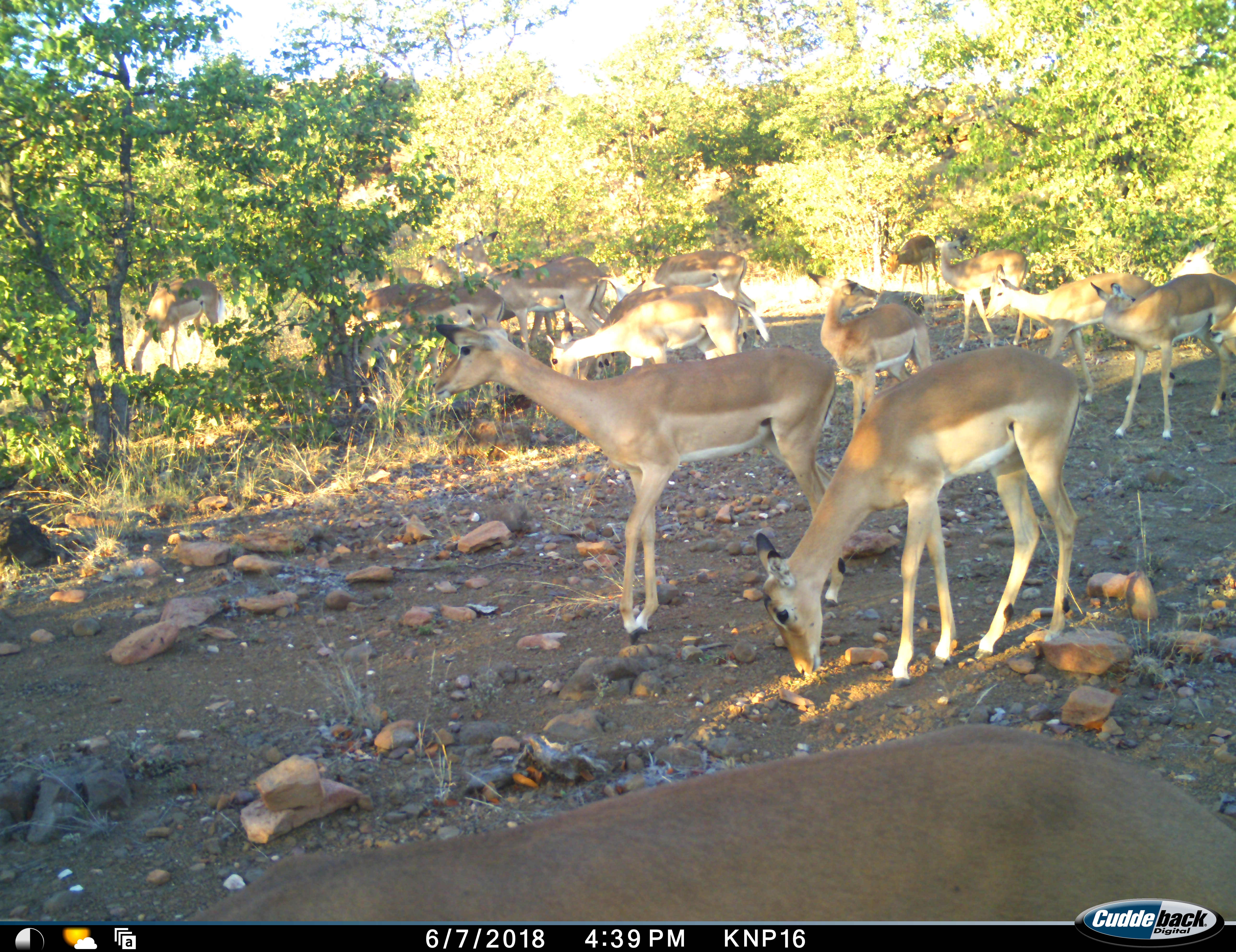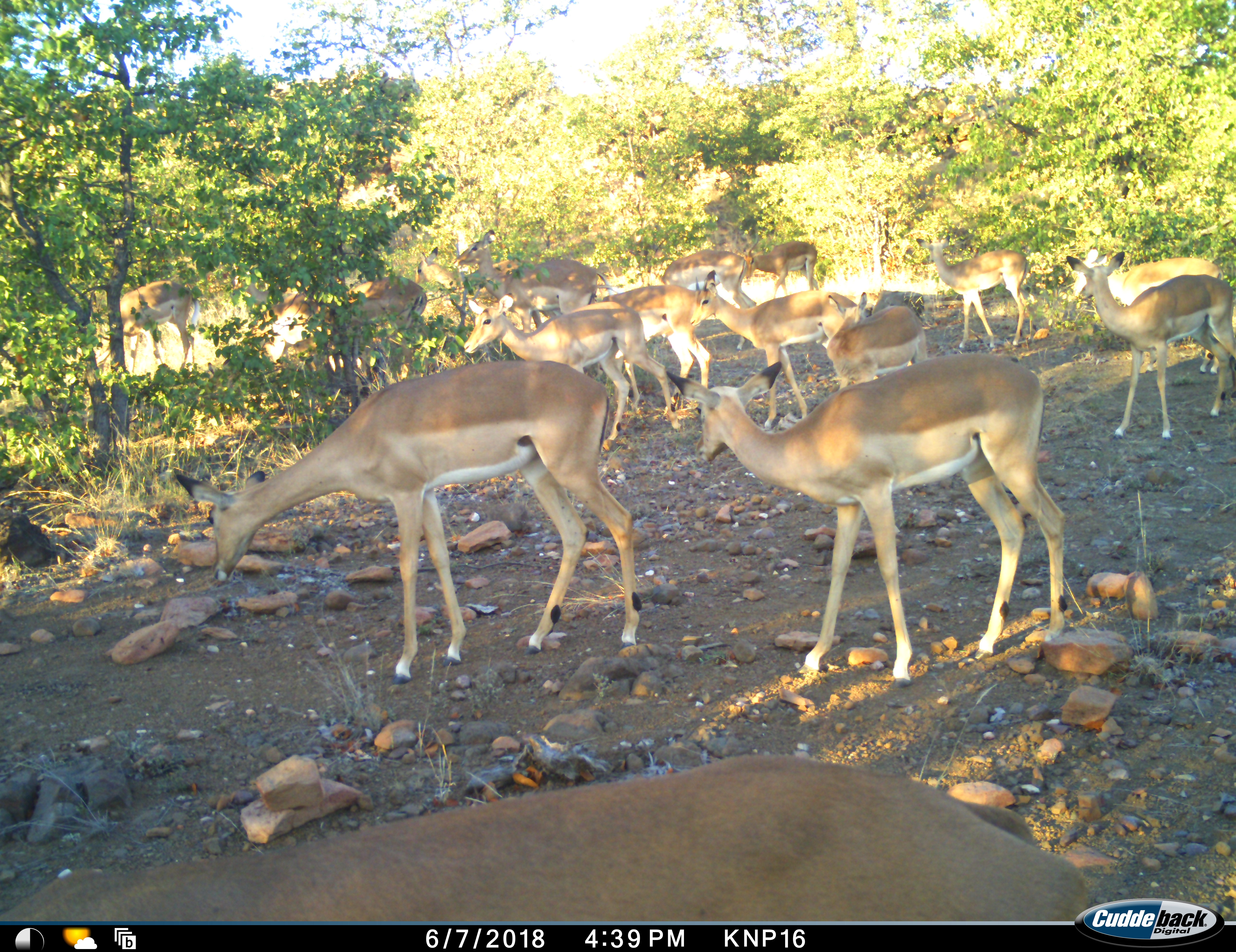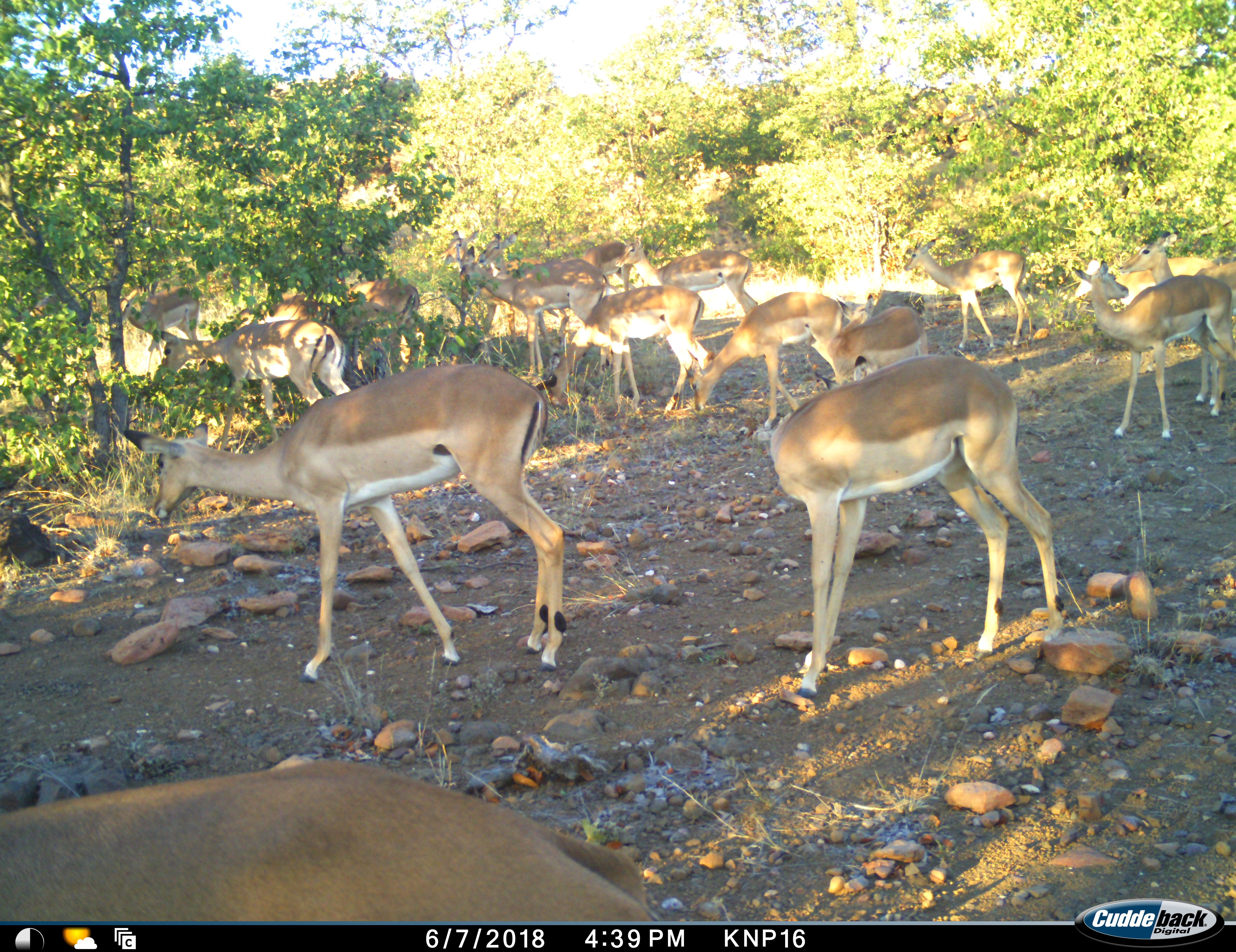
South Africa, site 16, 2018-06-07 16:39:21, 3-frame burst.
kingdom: Animalia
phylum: Chordata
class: Mammalia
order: Artiodactyla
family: Bovidae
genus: Aepyceros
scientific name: Aepyceros melampus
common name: impala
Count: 11-50.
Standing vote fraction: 82%.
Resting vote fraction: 0%.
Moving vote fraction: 64%.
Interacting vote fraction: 0%.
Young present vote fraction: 0%.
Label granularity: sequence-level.